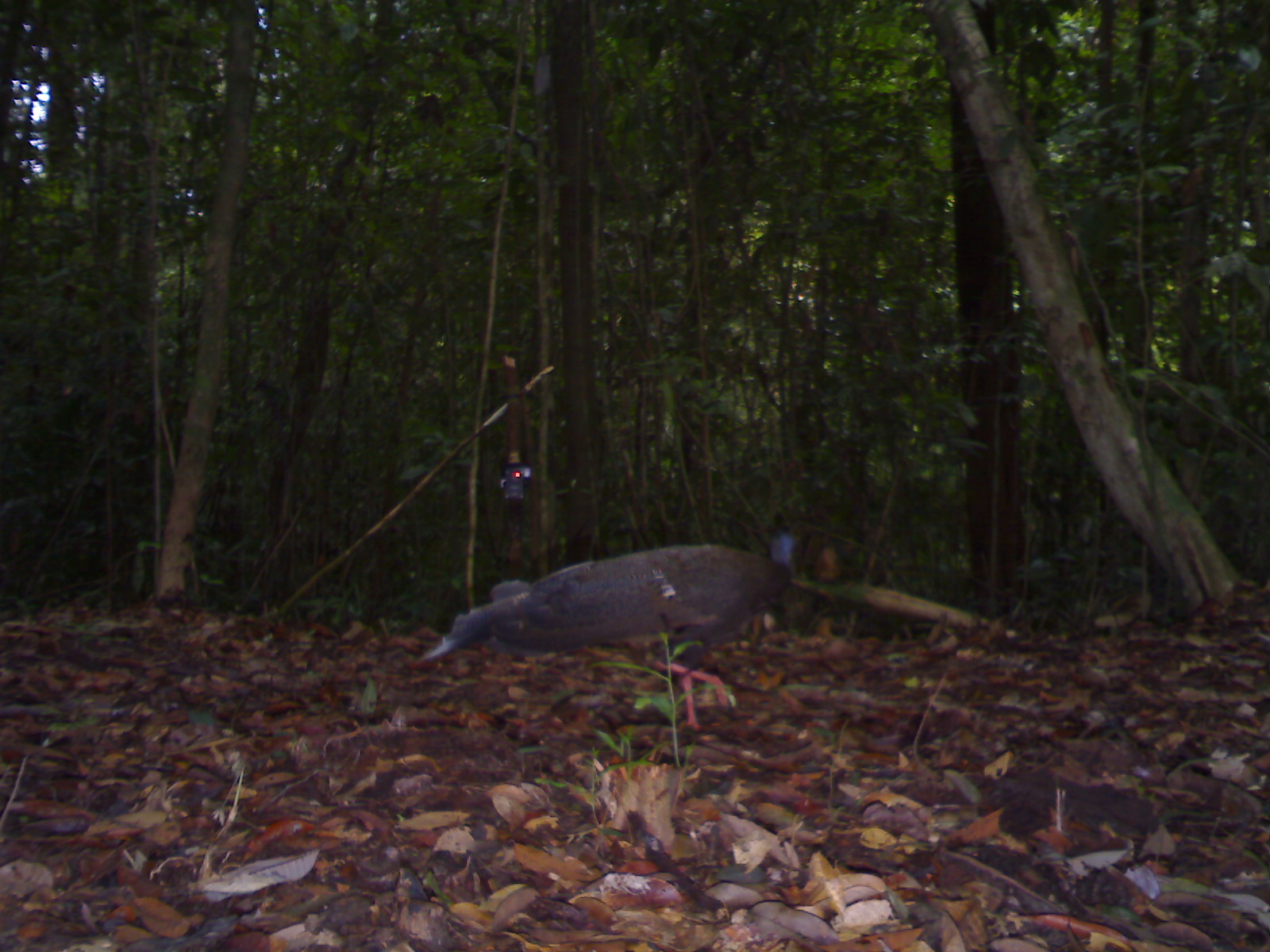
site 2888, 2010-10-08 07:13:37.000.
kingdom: Animalia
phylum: Chordata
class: Aves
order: Galliformes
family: Phasianidae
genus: Argusianus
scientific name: Argusianus argus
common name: great argus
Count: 1.